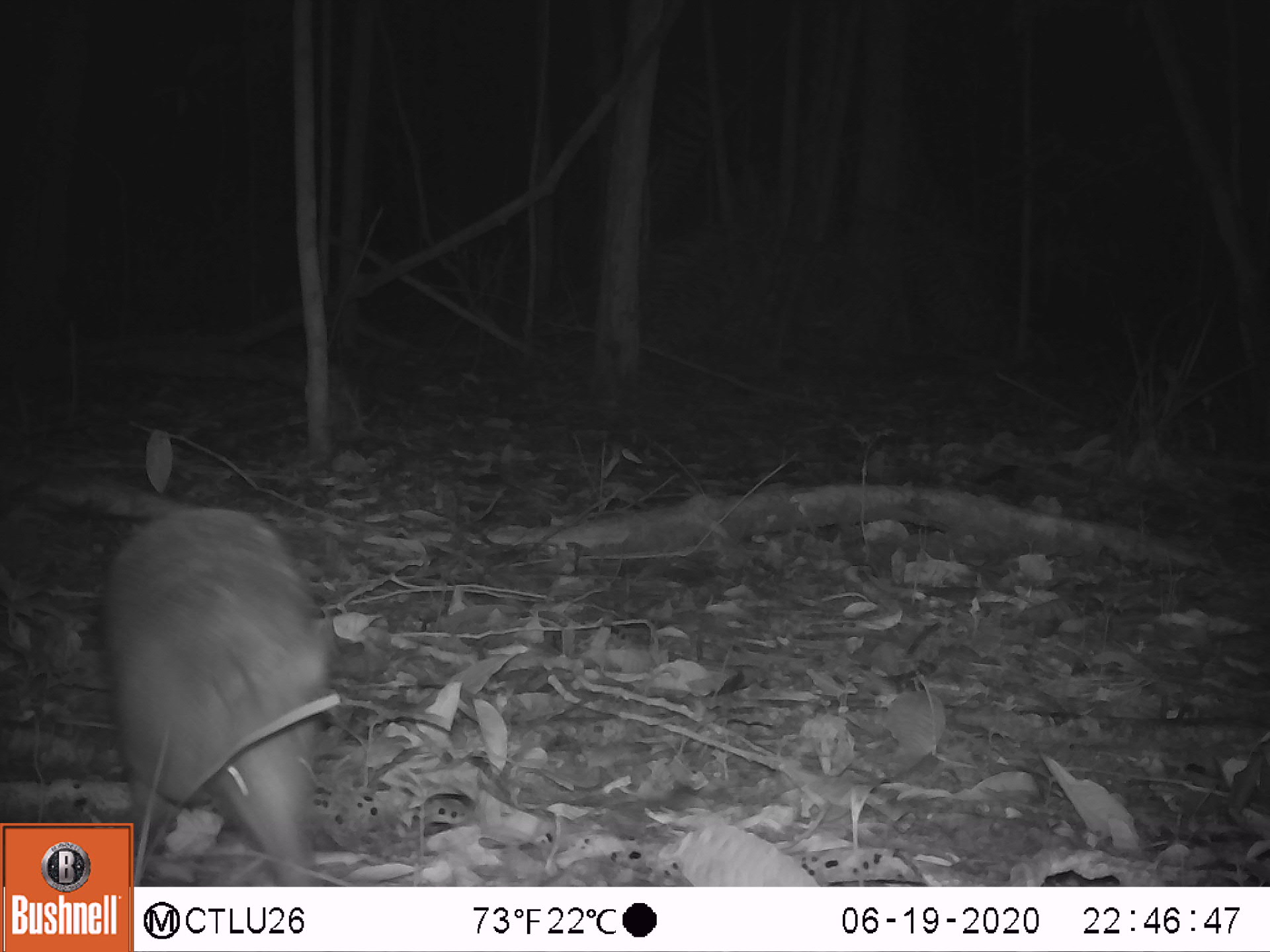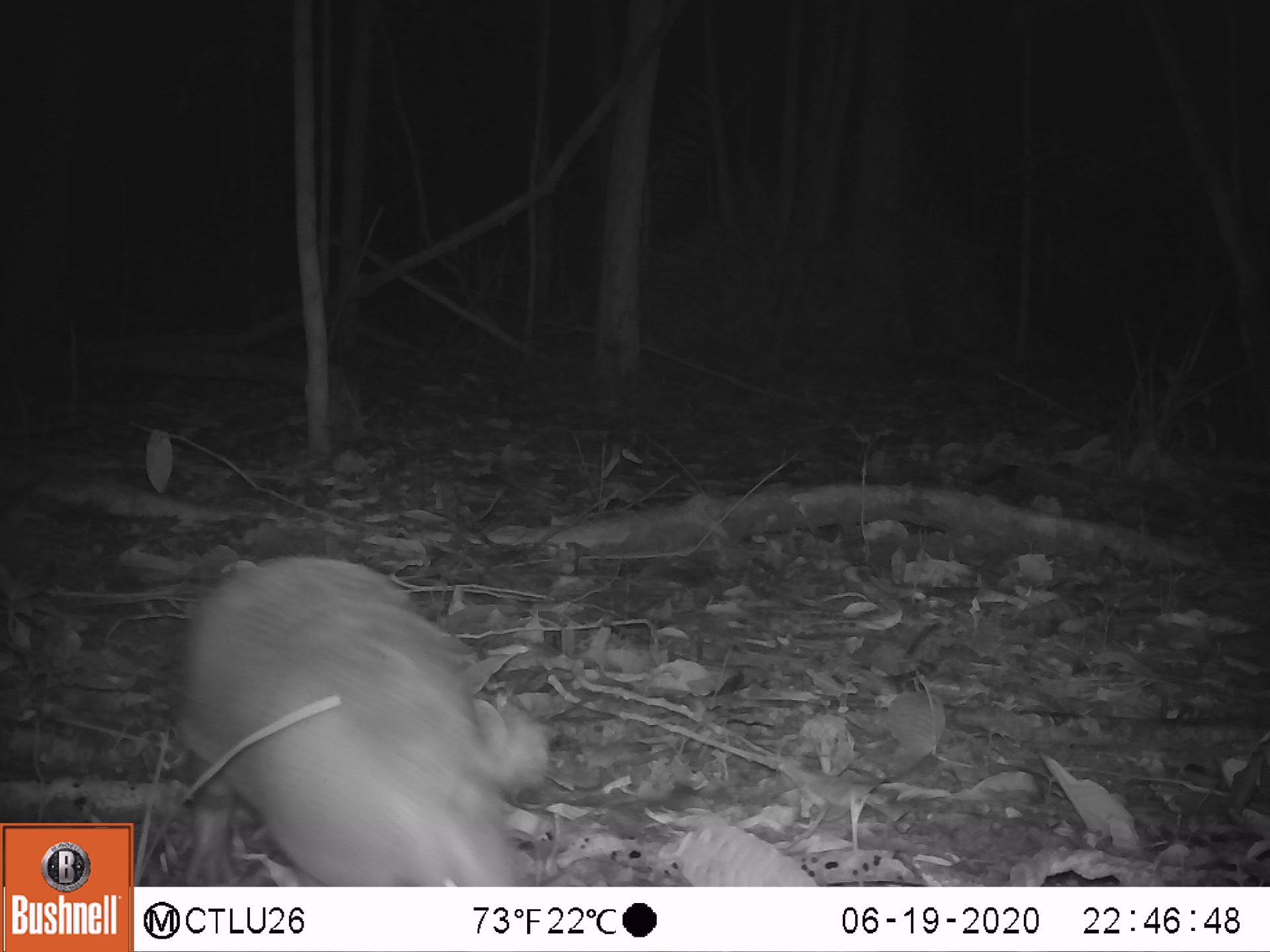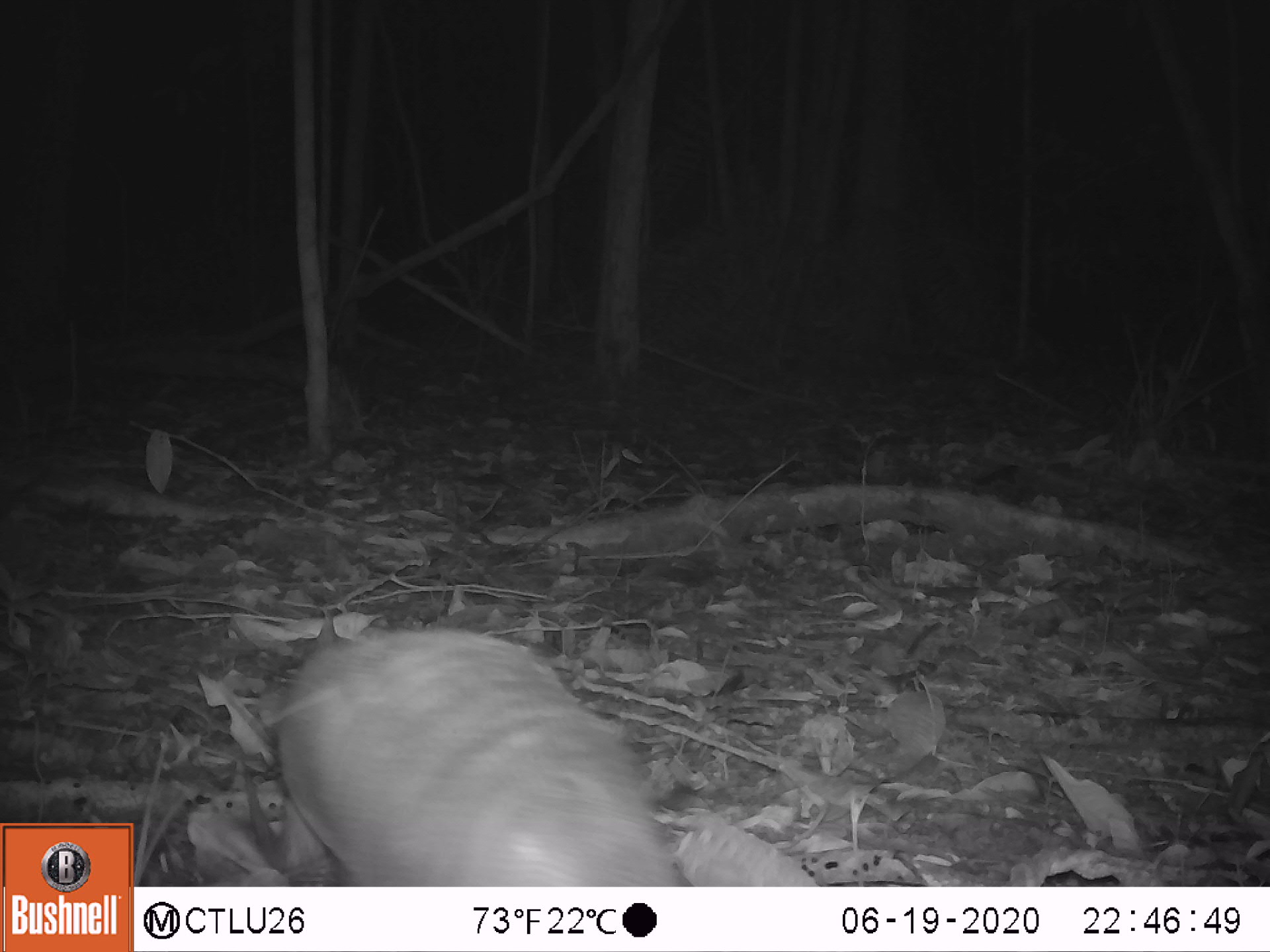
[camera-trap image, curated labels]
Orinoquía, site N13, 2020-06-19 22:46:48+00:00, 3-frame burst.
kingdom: Animalia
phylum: Chordata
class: Mammalia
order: Cingulata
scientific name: Cingulata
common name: armadillo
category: unknown armadillo